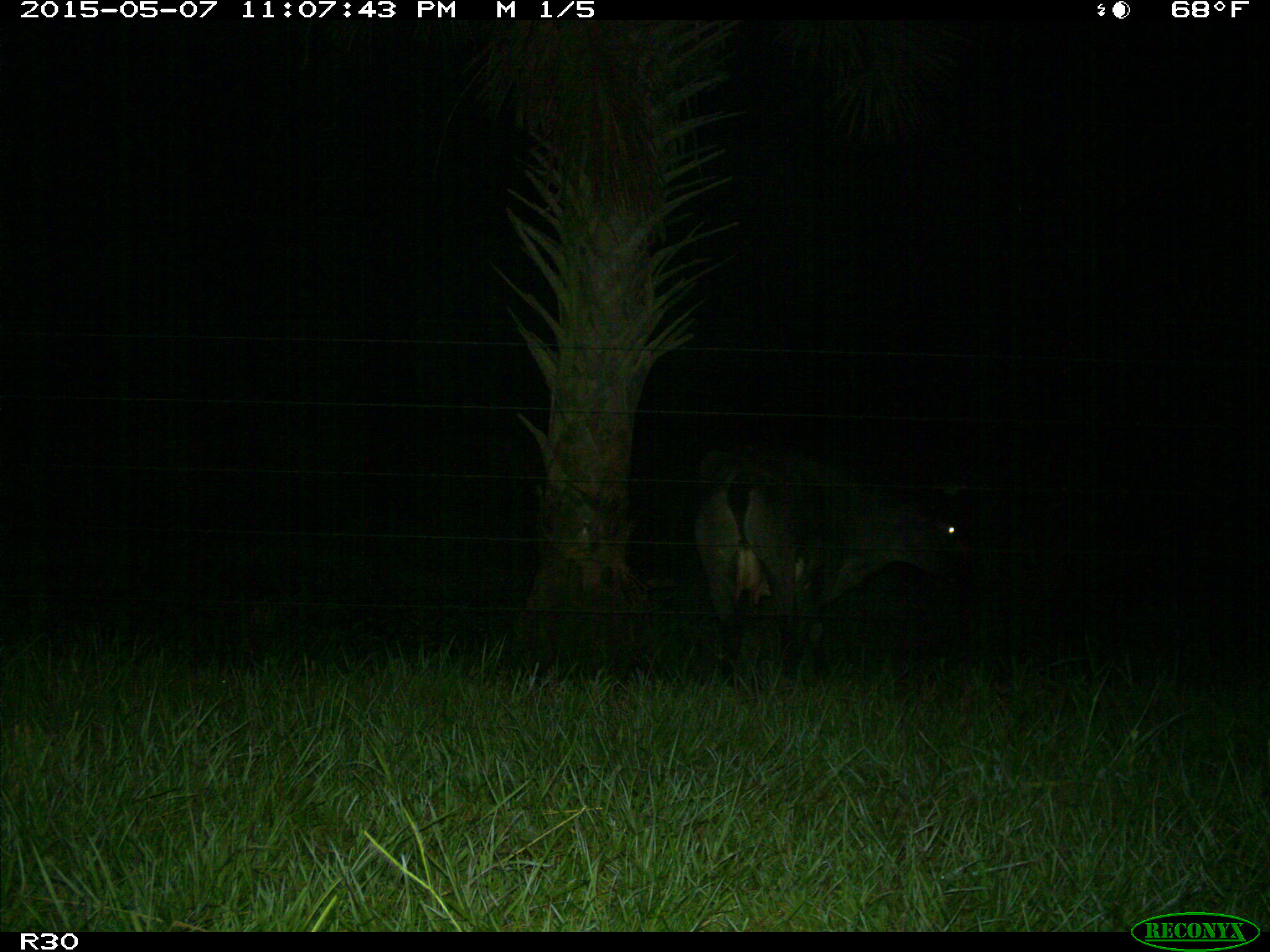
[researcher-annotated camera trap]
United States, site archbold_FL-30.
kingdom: Animalia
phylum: Chordata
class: Mammalia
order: Artiodactyla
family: Bovidae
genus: Bos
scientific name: Bos taurus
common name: domestic cow